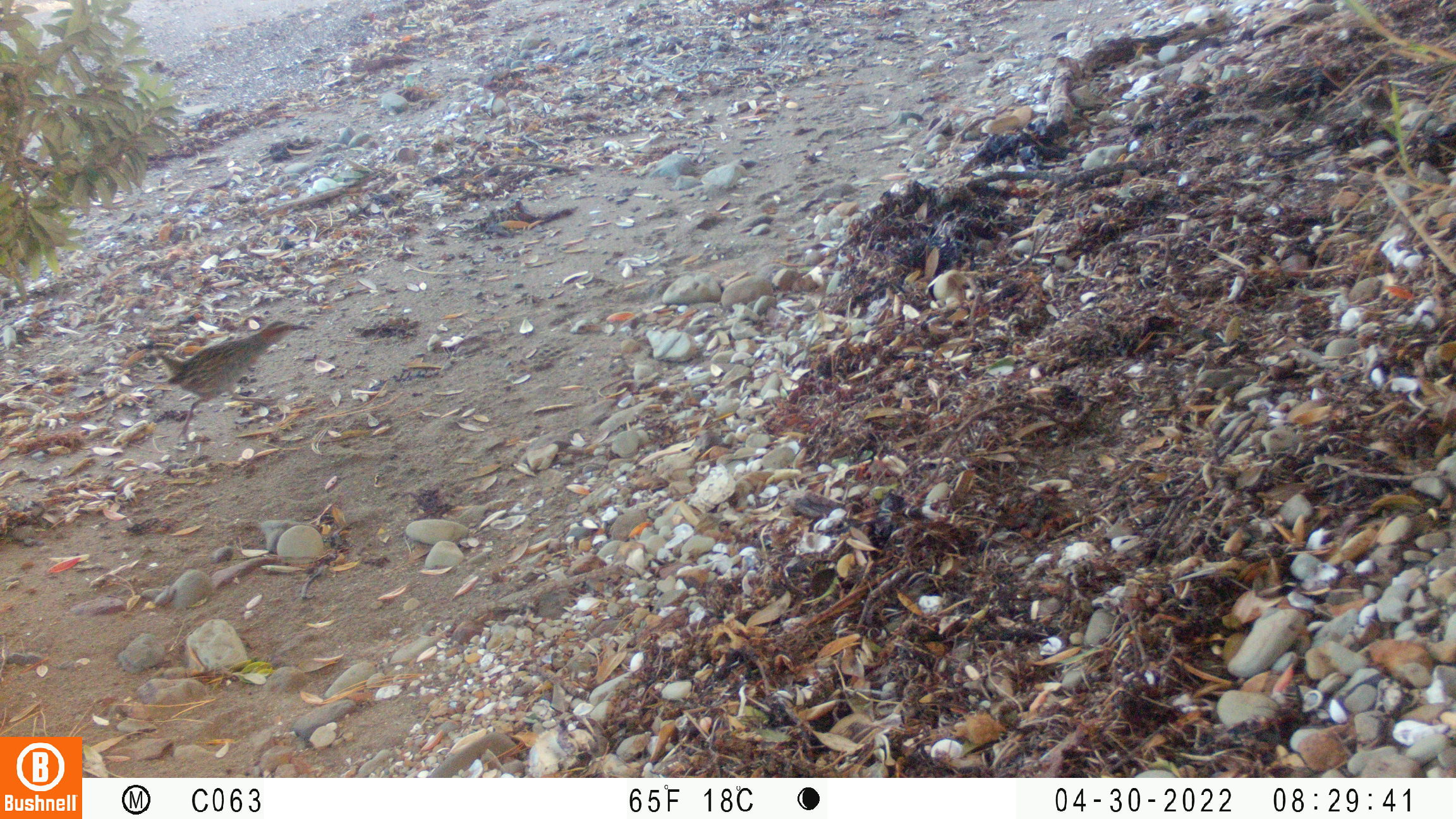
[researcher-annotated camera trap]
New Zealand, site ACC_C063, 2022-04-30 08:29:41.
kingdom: Animalia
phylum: Chordata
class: Aves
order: Gruiformes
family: Rallidae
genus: Gallirallus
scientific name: Gallirallus philippensis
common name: buff-banded rail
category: banded rail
Banded rail (buff-banded rail) (Gallirallus philippensis).